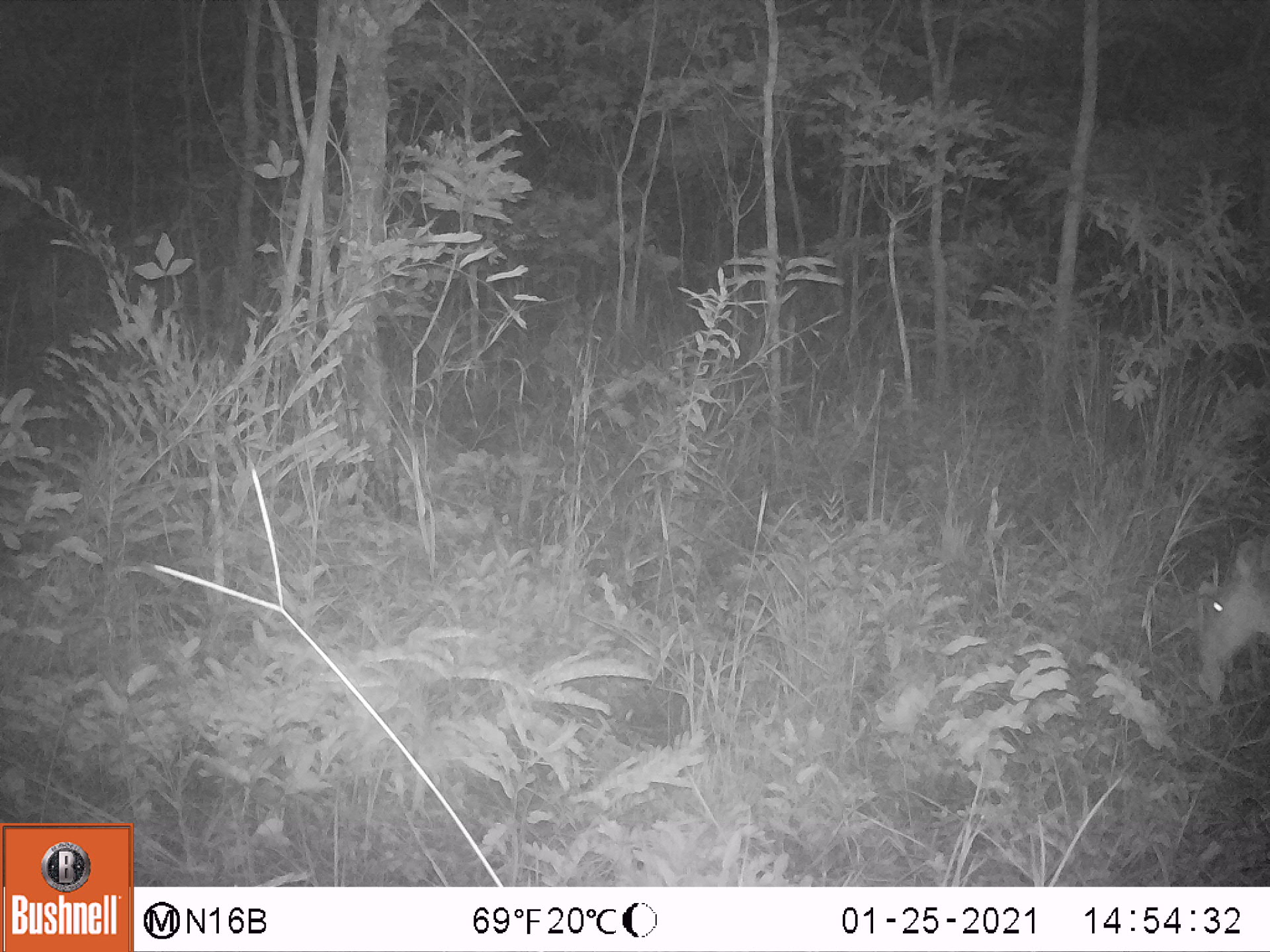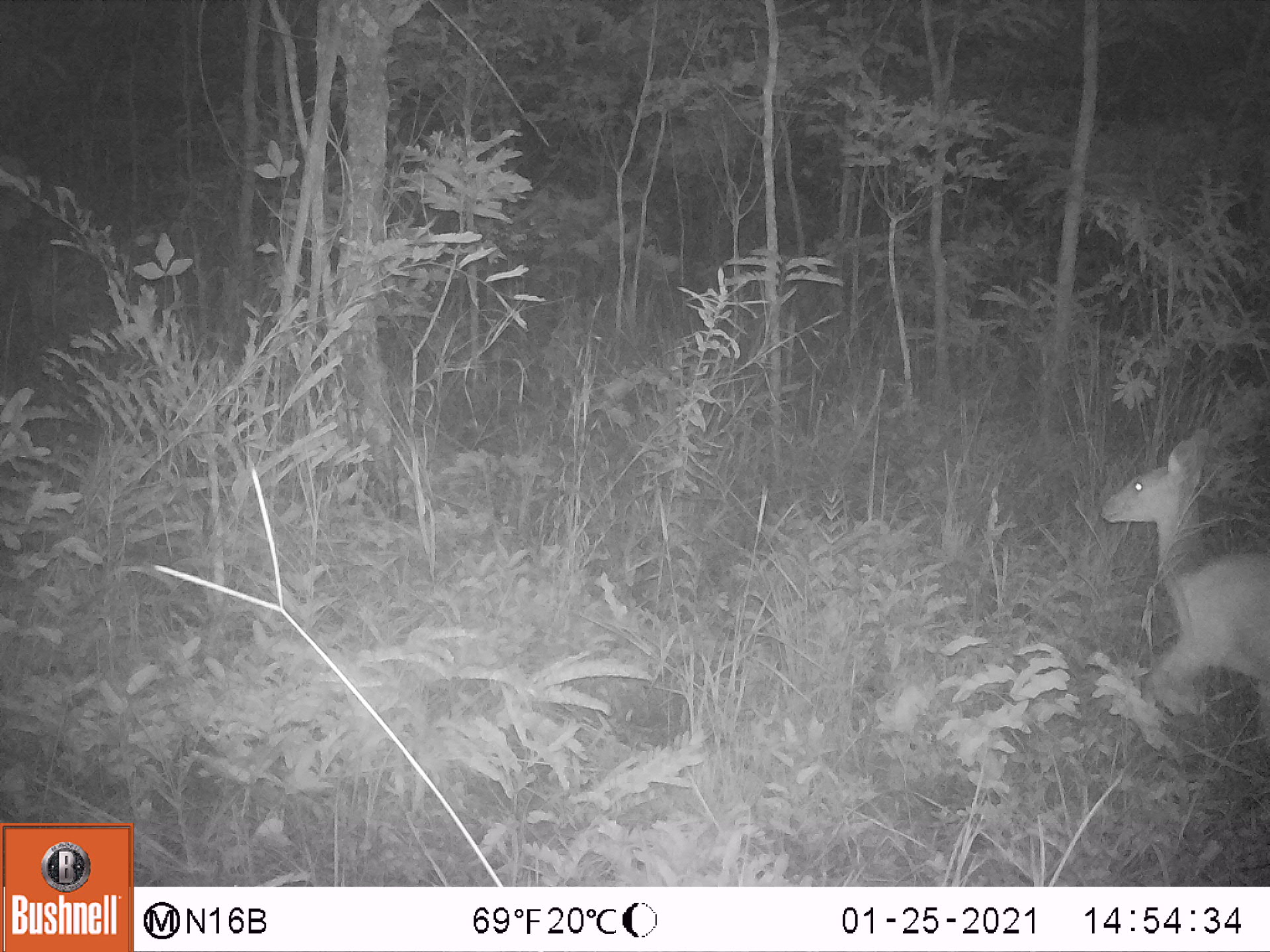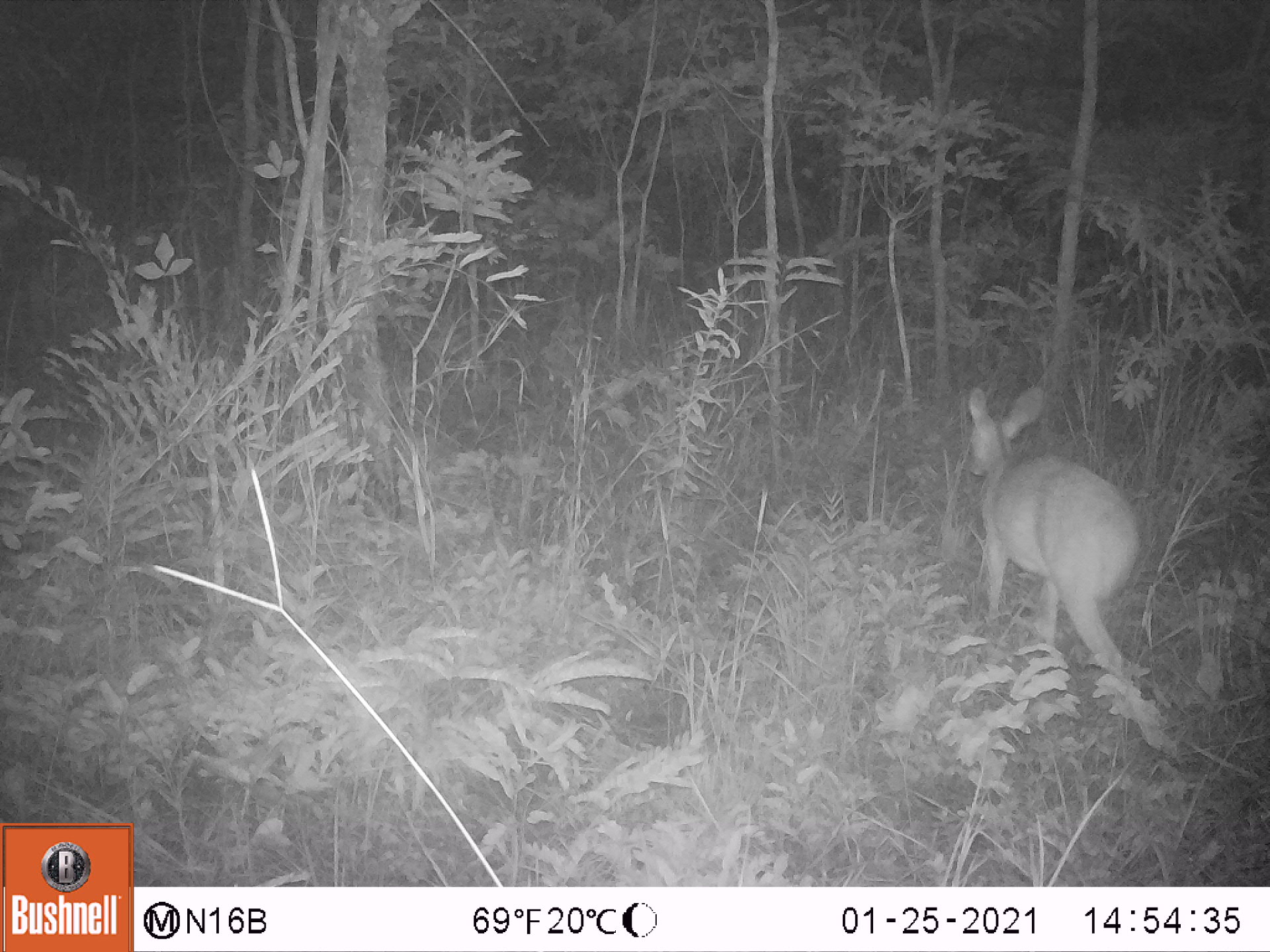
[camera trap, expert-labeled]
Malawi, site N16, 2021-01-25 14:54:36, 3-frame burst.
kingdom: Animalia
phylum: Chordata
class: Mammalia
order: Artiodactyla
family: Bovidae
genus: Sylvicapra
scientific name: Sylvicapra grimmia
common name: common duiker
Common duiker (Sylvicapra grimmia), count 1.